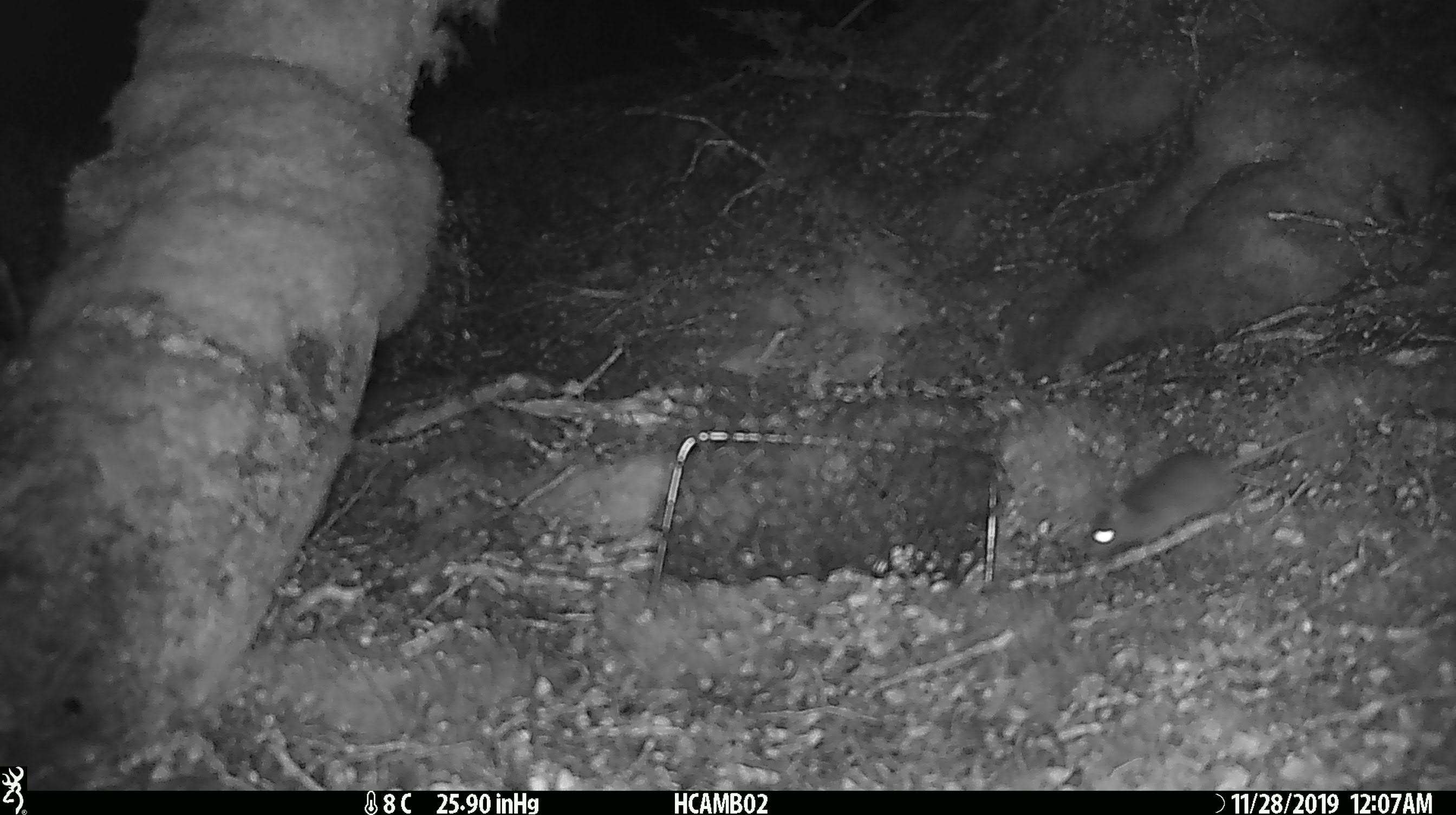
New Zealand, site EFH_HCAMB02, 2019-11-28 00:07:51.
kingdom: Animalia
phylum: Chordata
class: Mammalia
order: Rodentia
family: Muridae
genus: Mus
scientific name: Mus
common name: mouse